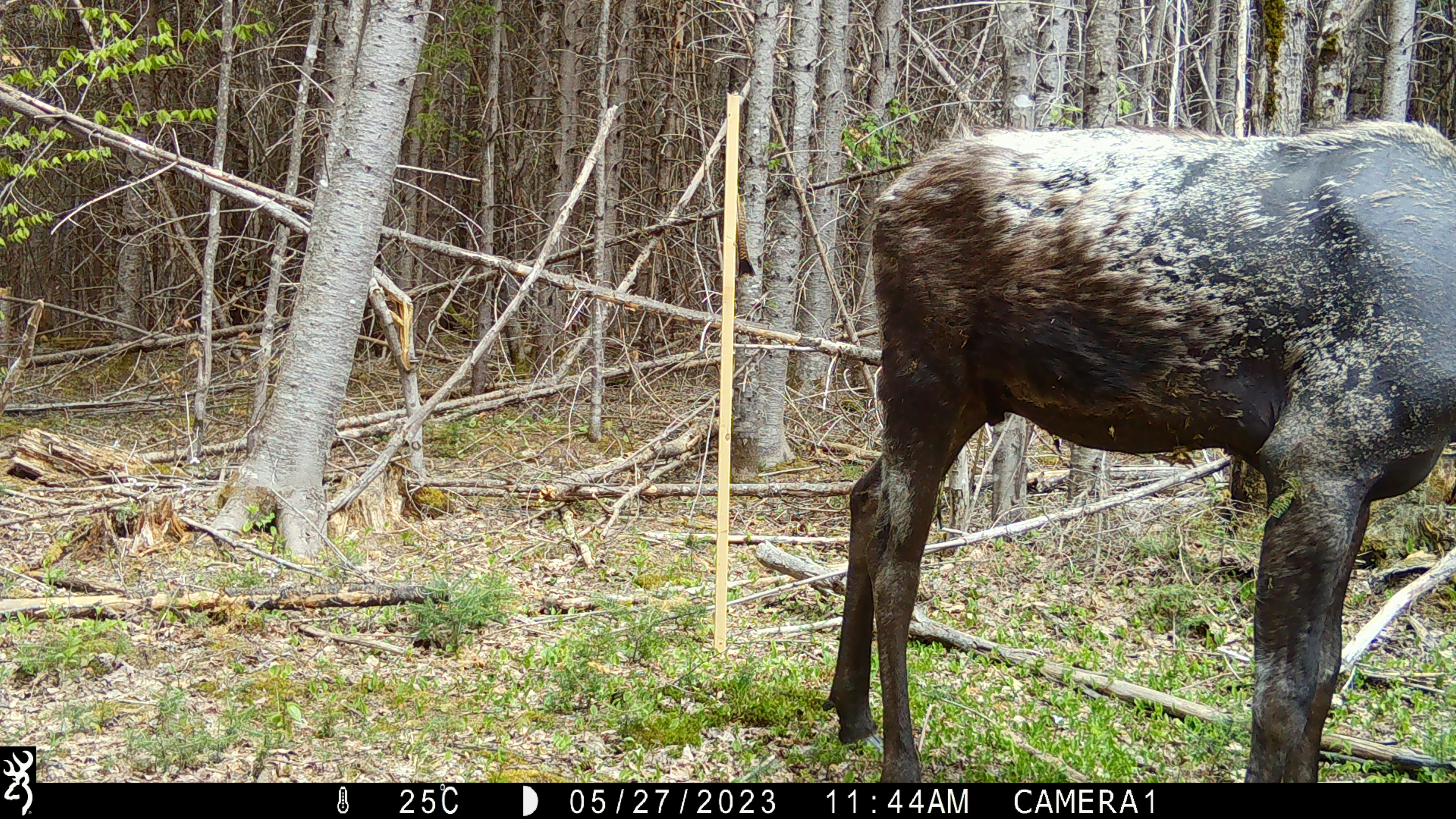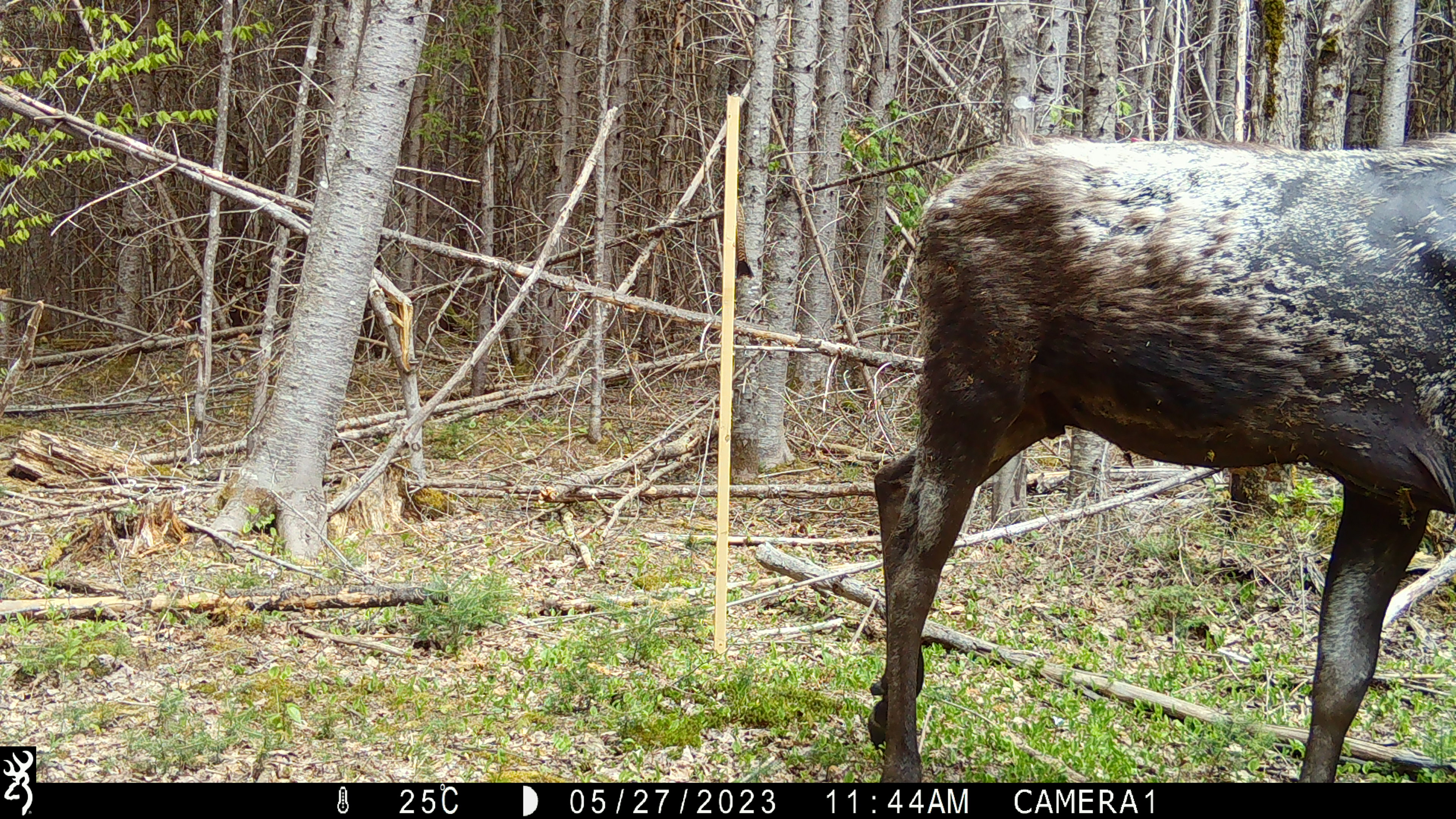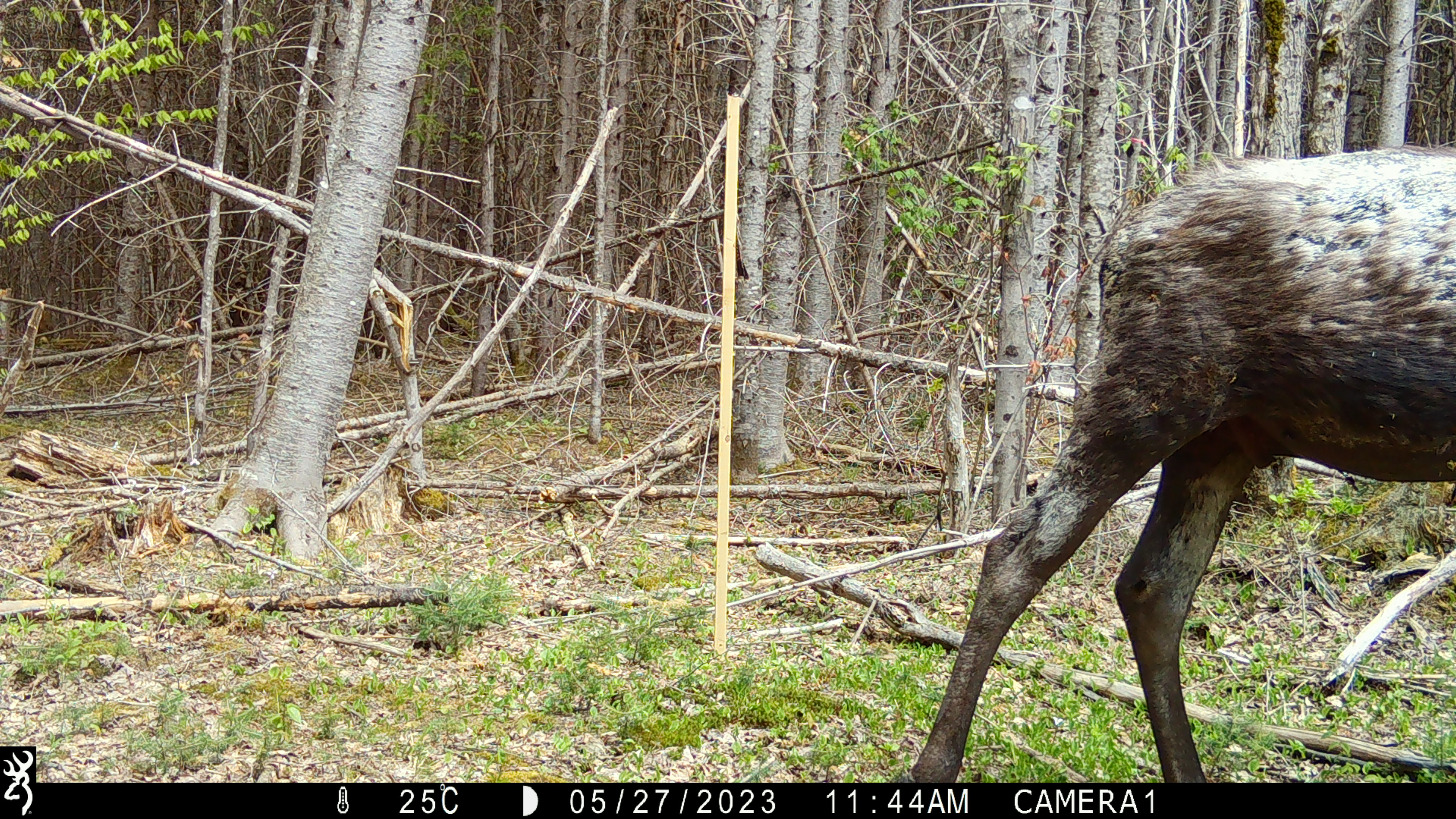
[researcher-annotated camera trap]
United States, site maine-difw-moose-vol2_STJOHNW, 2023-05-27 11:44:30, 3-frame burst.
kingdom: Animalia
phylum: Chordata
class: Mammalia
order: Artiodactyla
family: Cervidae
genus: Alces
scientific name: Alces alces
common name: moose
Moose (Alces alces).